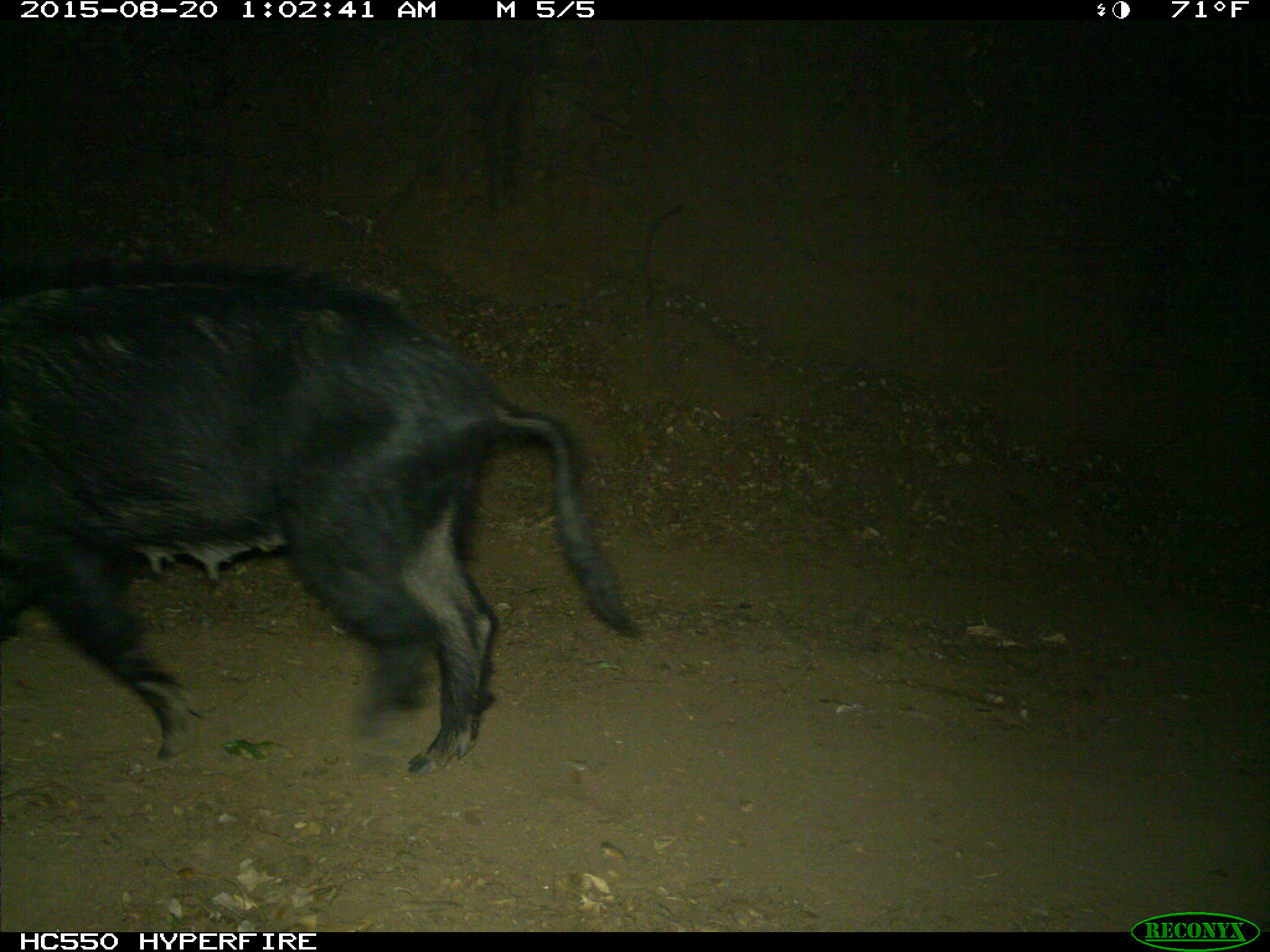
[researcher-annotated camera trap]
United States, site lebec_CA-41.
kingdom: Animalia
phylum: Chordata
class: Mammalia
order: Artiodactyla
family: Suidae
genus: Sus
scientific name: Sus scrofa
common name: wild boar